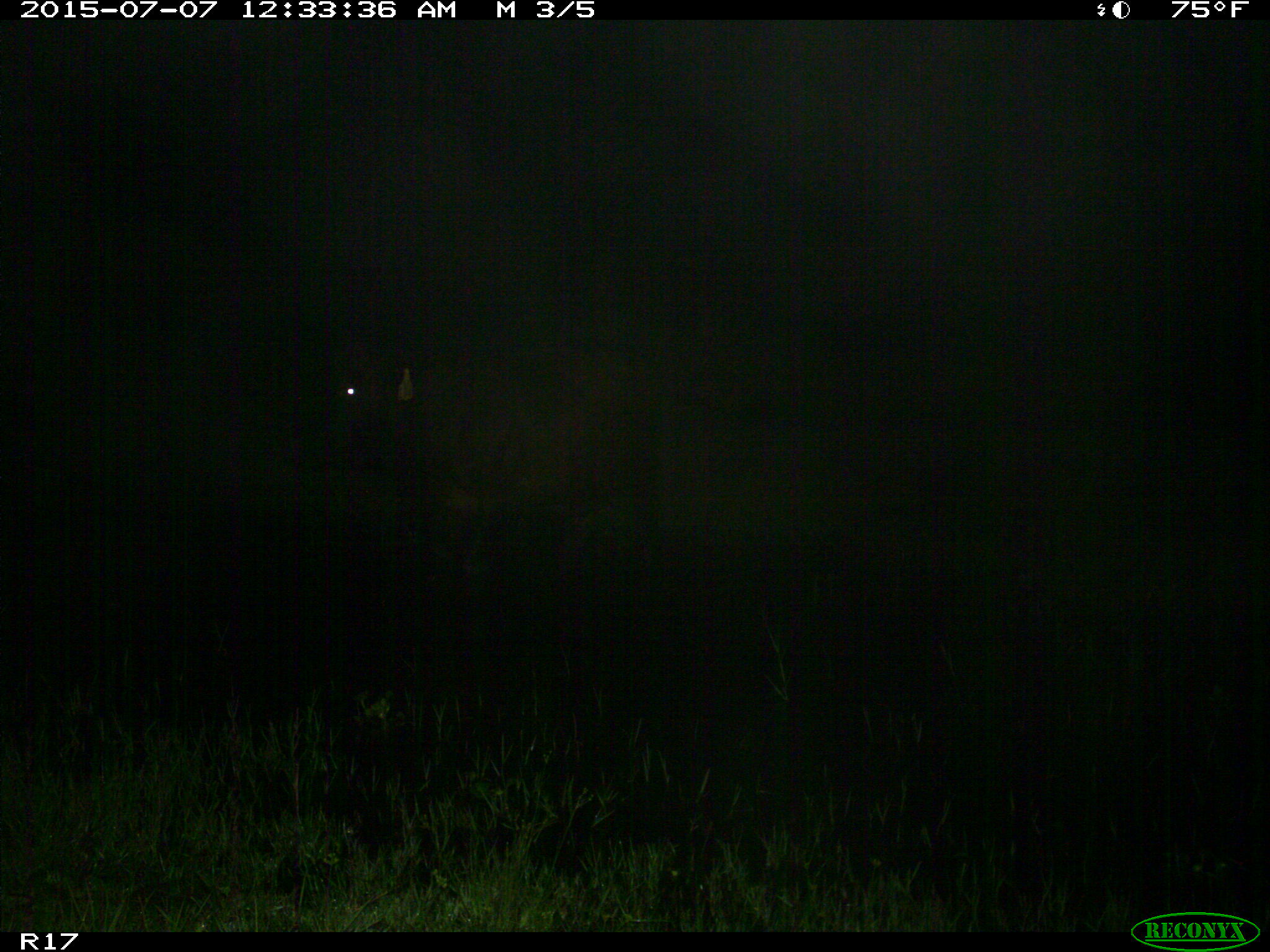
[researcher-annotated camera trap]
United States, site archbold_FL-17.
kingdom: Animalia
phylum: Chordata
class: Mammalia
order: Artiodactyla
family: Bovidae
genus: Bos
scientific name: Bos taurus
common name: domestic cow